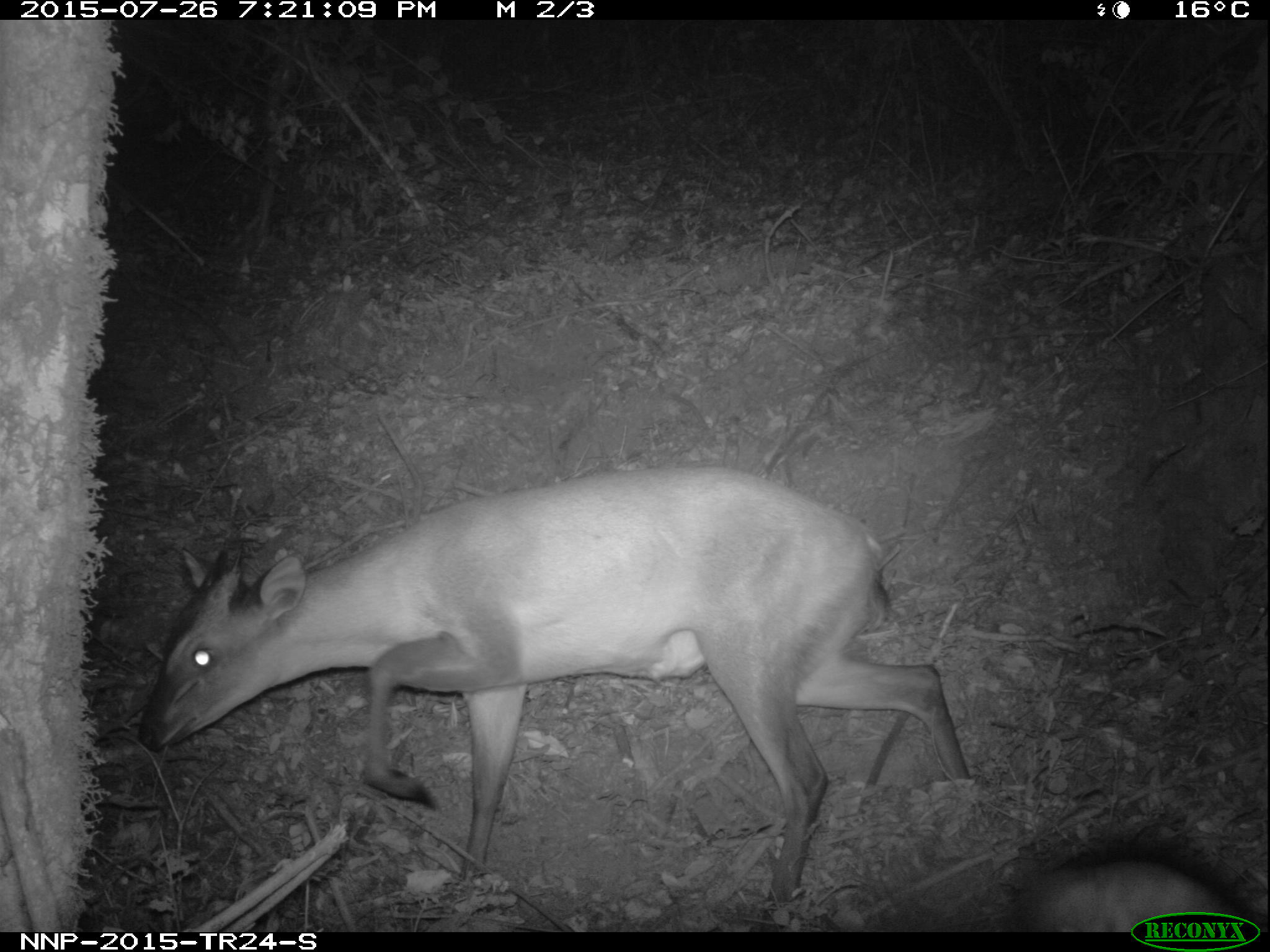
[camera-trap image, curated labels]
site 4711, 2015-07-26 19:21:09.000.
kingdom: Animalia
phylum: Chordata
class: Mammalia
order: Artiodactyla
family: Bovidae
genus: Cephalophus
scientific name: Cephalophus nigrifrons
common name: black-fronted duiker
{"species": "Cephalophus nigrifrons (black-fronted duiker)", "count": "1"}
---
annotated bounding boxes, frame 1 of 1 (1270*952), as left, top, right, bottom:
cephalophus nigrifrons: 135, 464, 970, 932; 1001, 851, 1242, 928